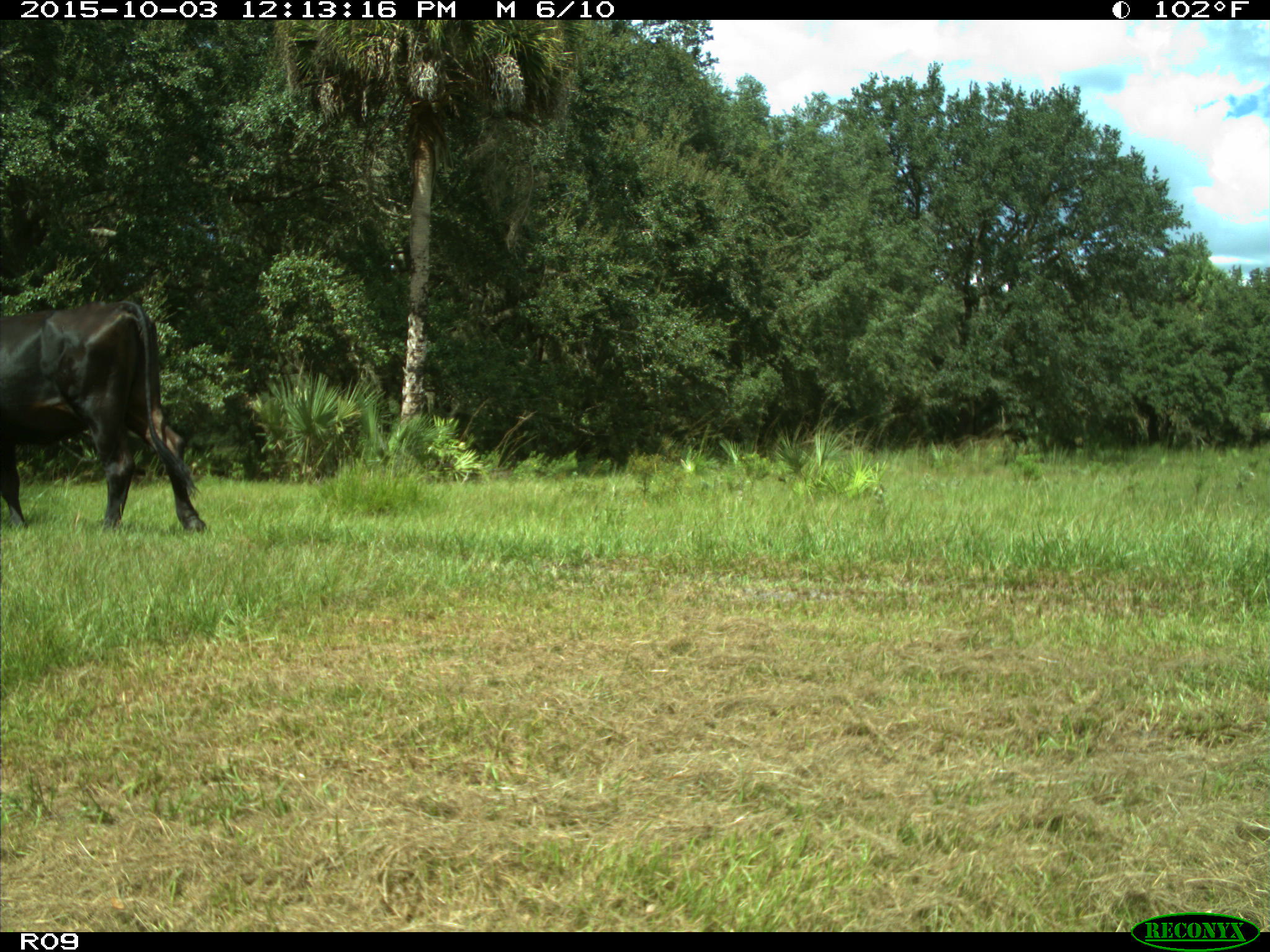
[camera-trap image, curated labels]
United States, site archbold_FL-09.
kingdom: Animalia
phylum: Chordata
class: Mammalia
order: Artiodactyla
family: Bovidae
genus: Bos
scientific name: Bos taurus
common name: domestic cow